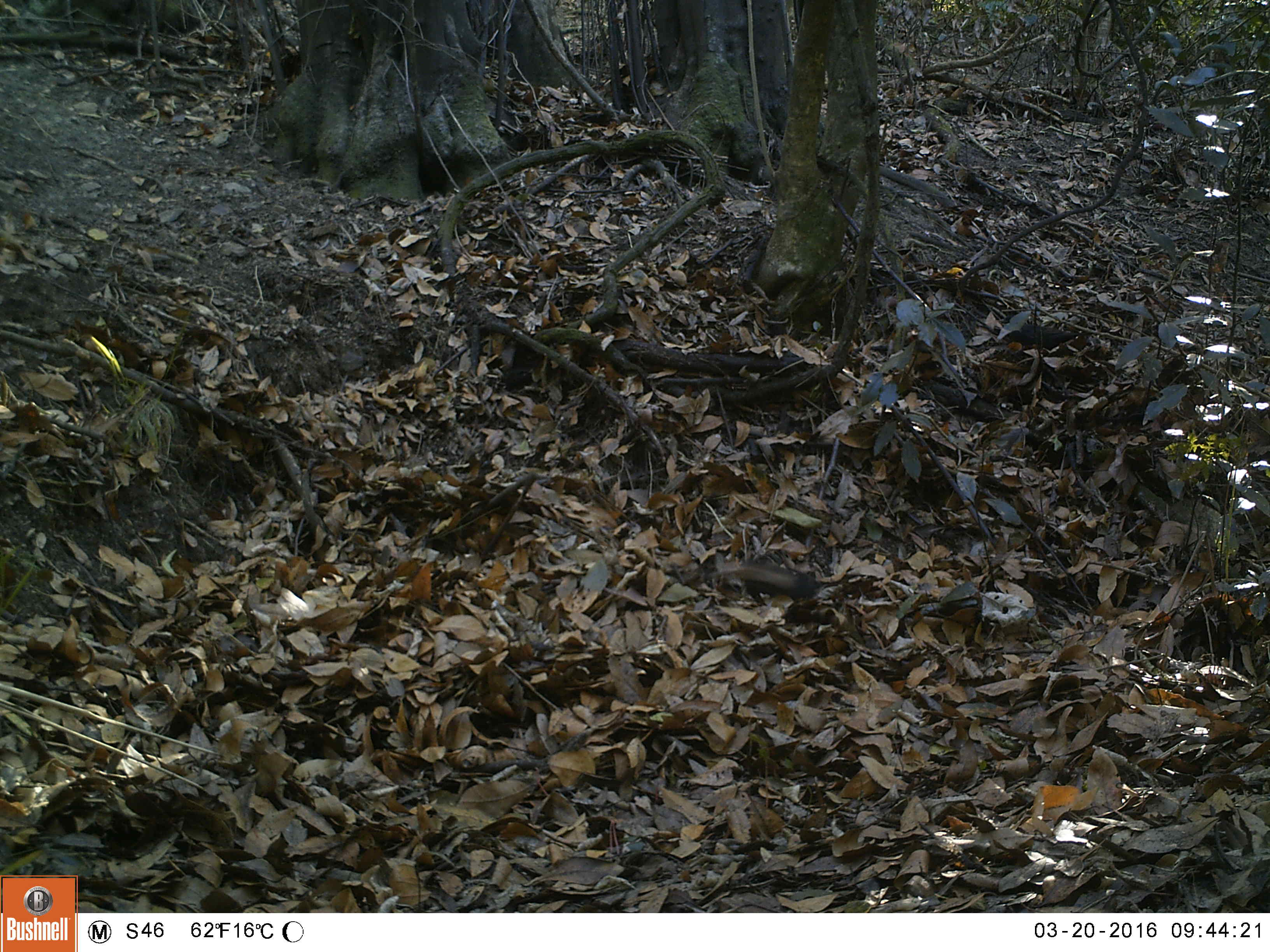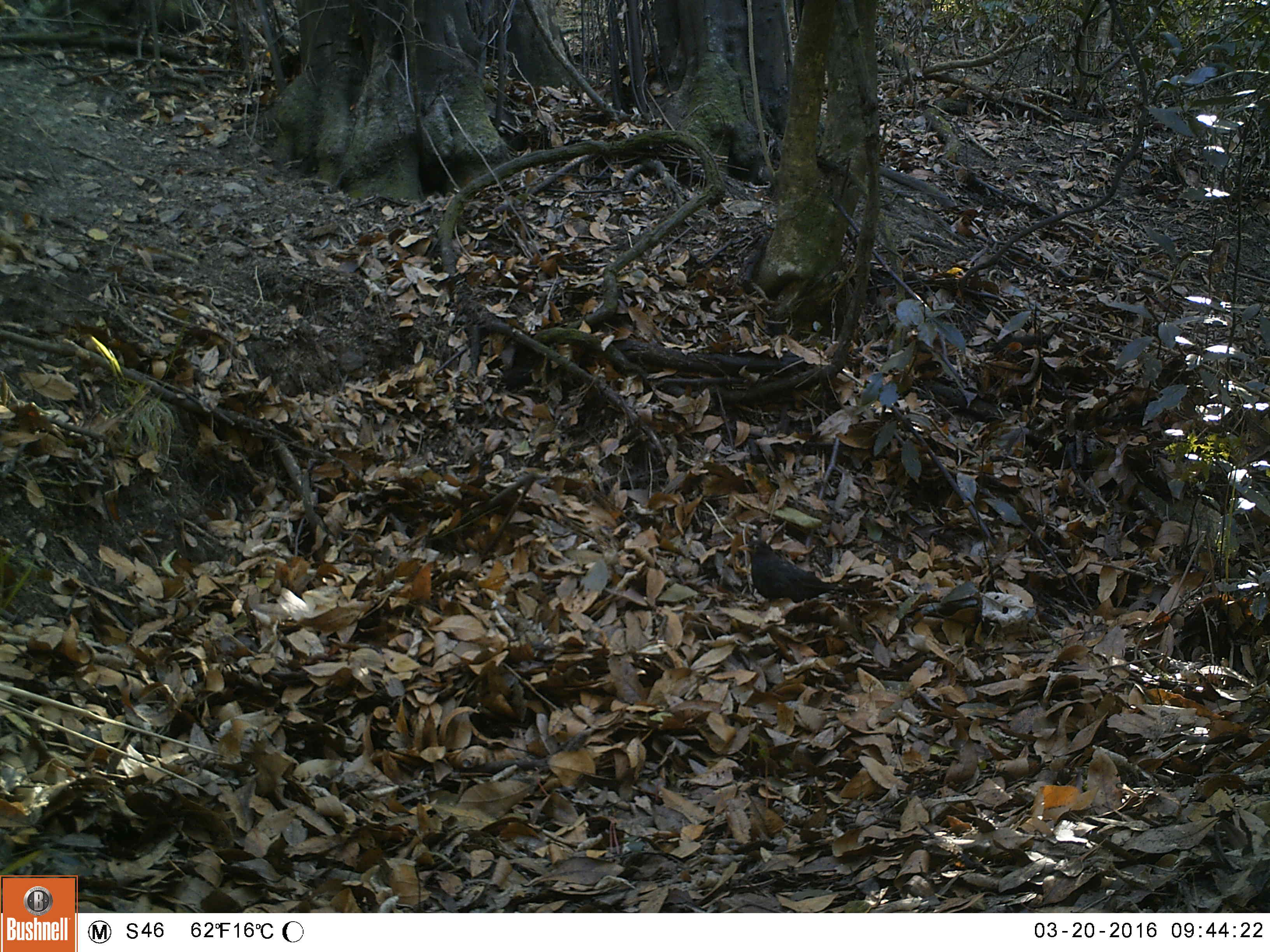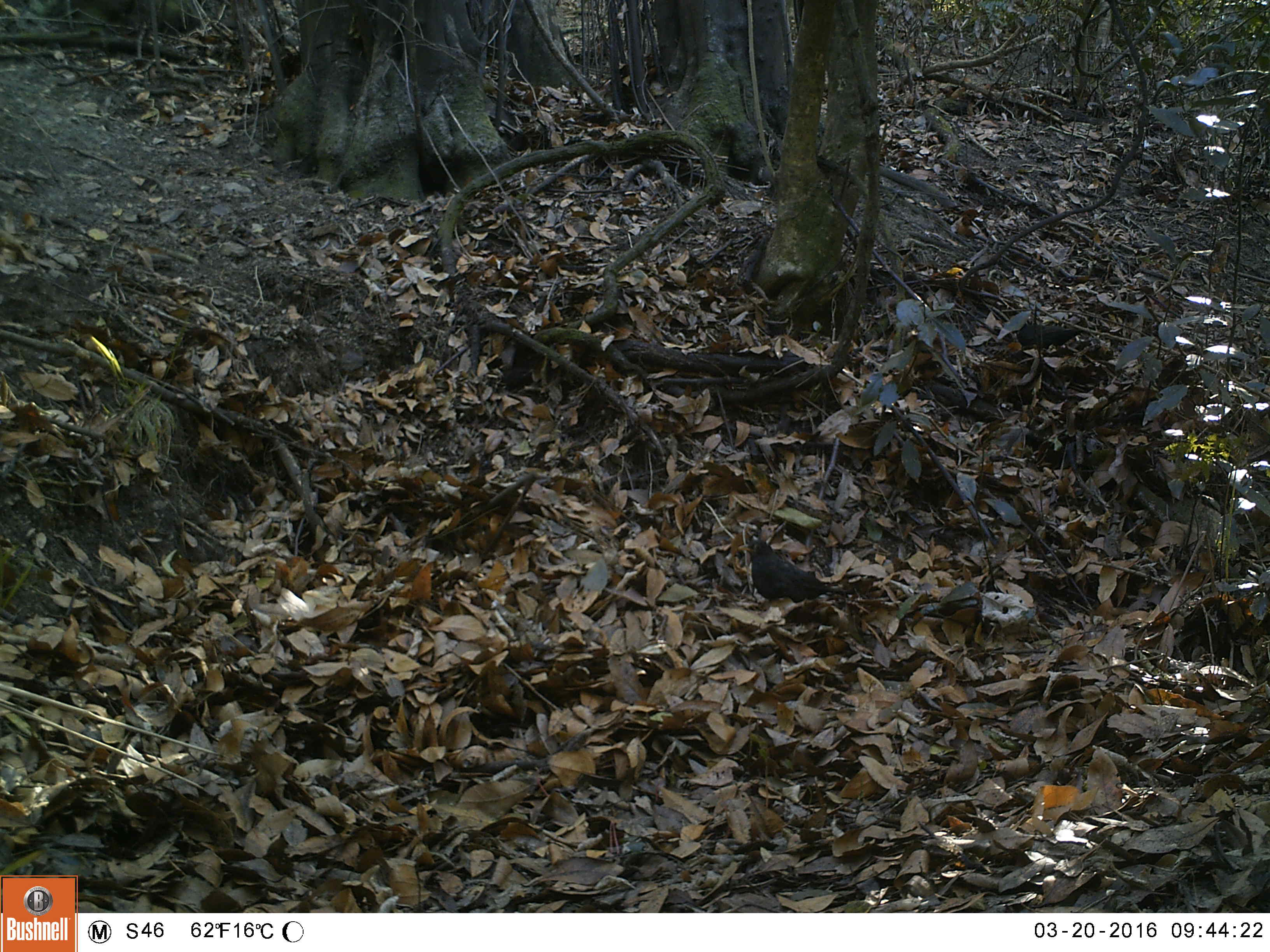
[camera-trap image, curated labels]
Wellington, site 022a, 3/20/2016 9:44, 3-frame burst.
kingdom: Animalia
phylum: Chordata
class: Aves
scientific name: Aves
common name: bird